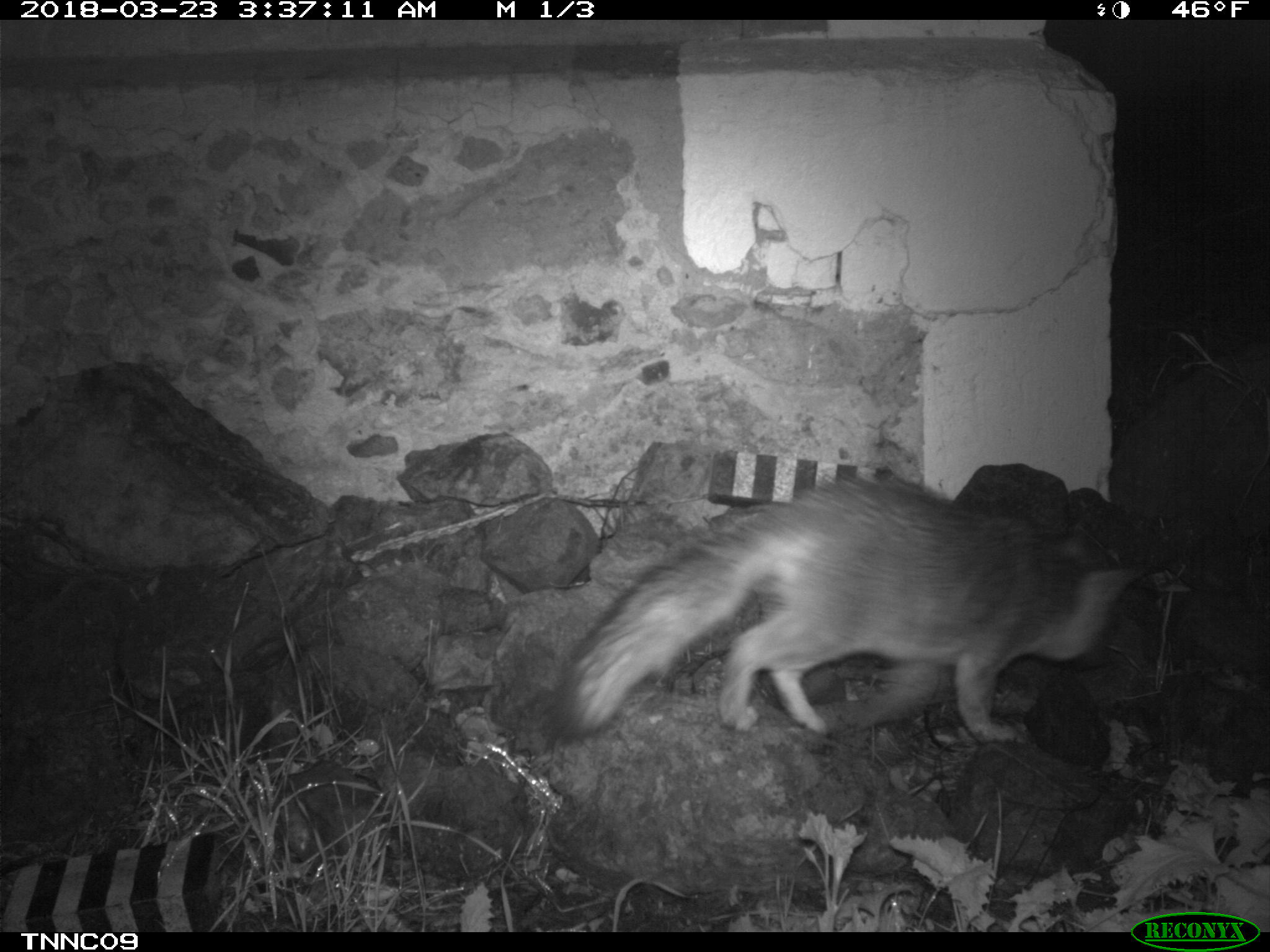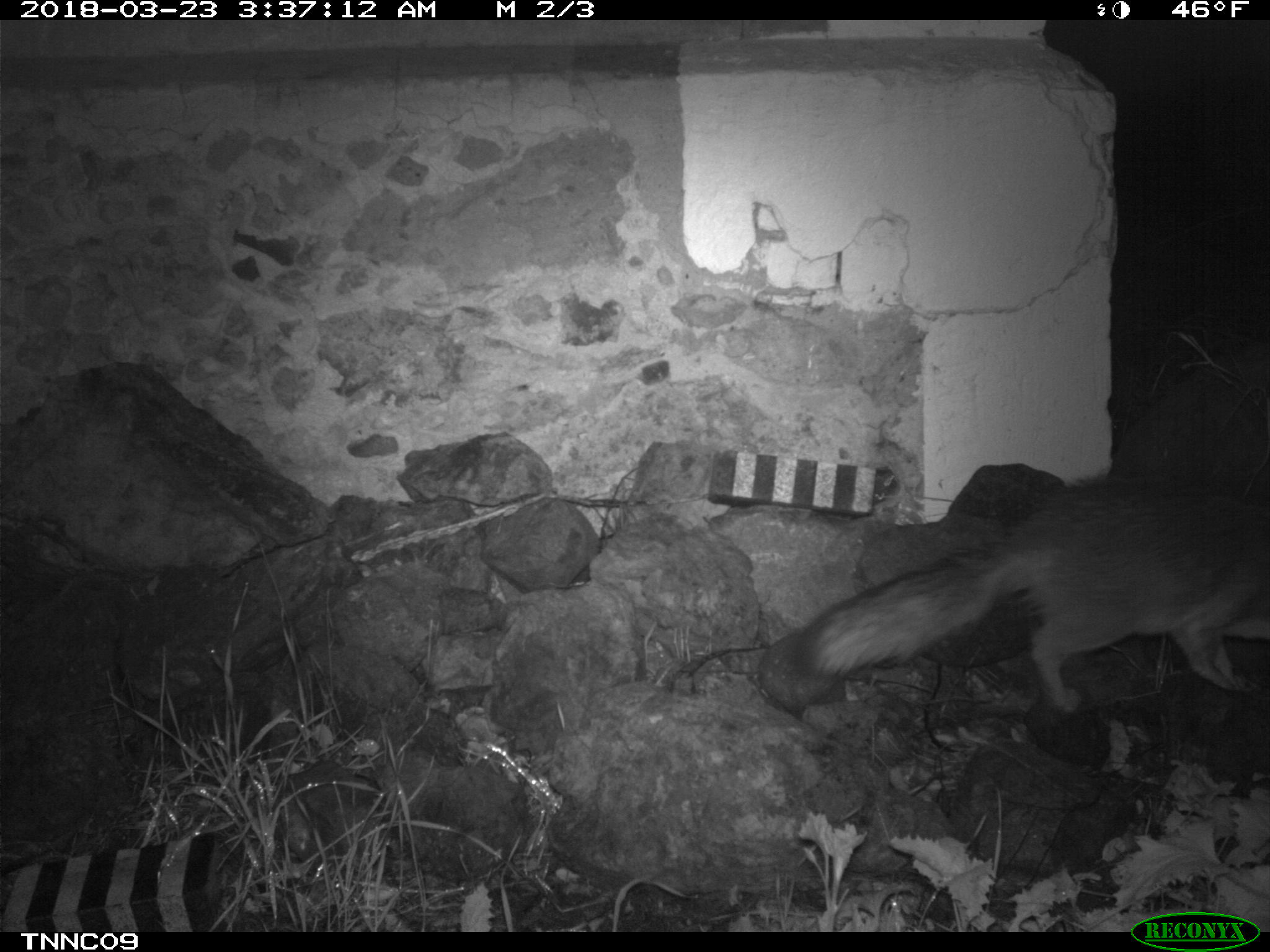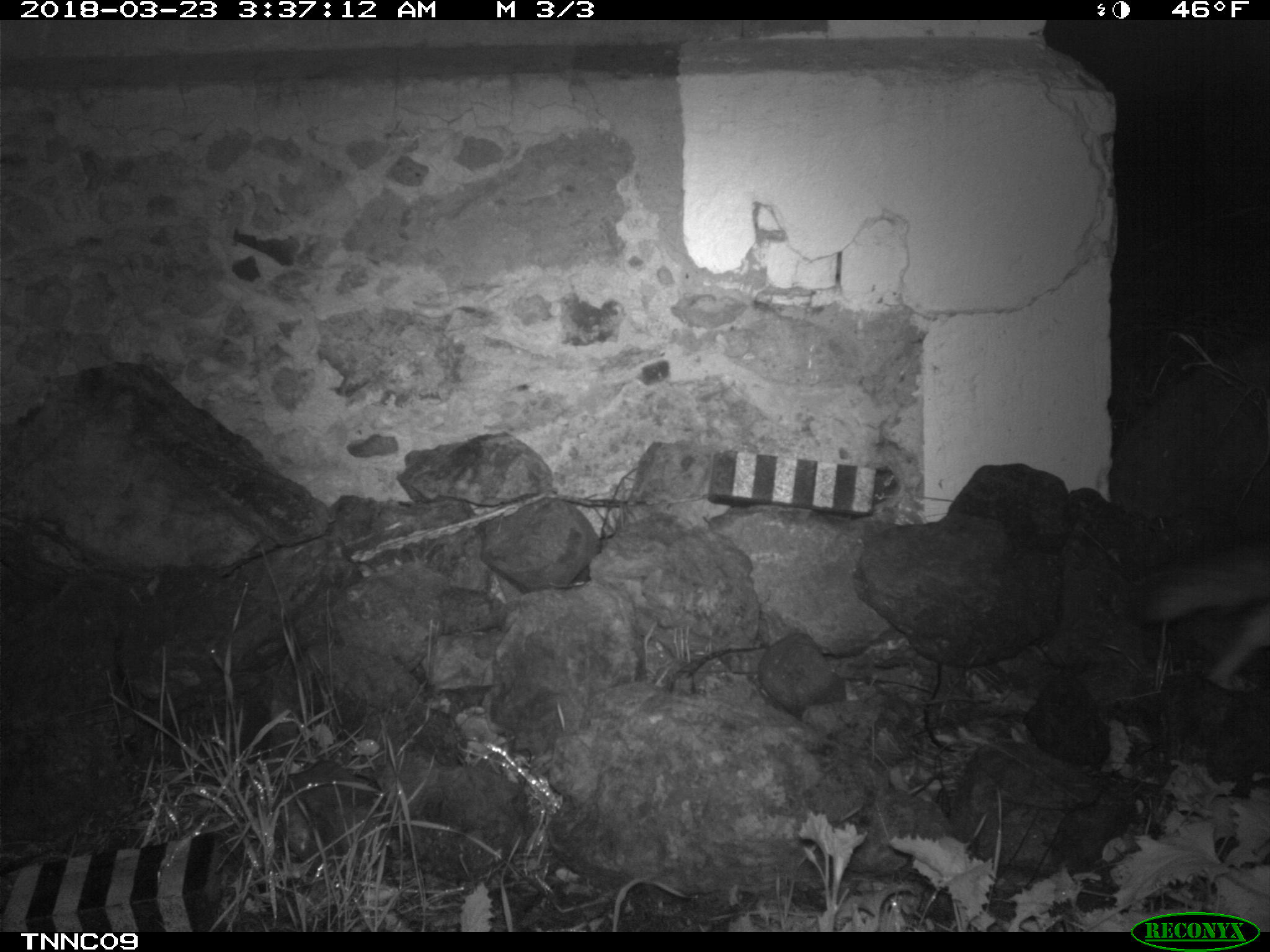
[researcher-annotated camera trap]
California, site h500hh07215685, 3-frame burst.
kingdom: Animalia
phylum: Chordata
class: Mammalia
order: Carnivora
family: Canidae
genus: Urocyon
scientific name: Urocyon littoralis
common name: island fox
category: fox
Fox (island fox) (Urocyon littoralis).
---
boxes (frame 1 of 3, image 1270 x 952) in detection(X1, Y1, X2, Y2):
fox: detection(550, 477, 1146, 743)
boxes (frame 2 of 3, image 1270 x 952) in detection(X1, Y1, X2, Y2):
fox: detection(793, 483, 1269, 712)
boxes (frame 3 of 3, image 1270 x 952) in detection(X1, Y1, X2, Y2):
fox: detection(1130, 536, 1269, 690)